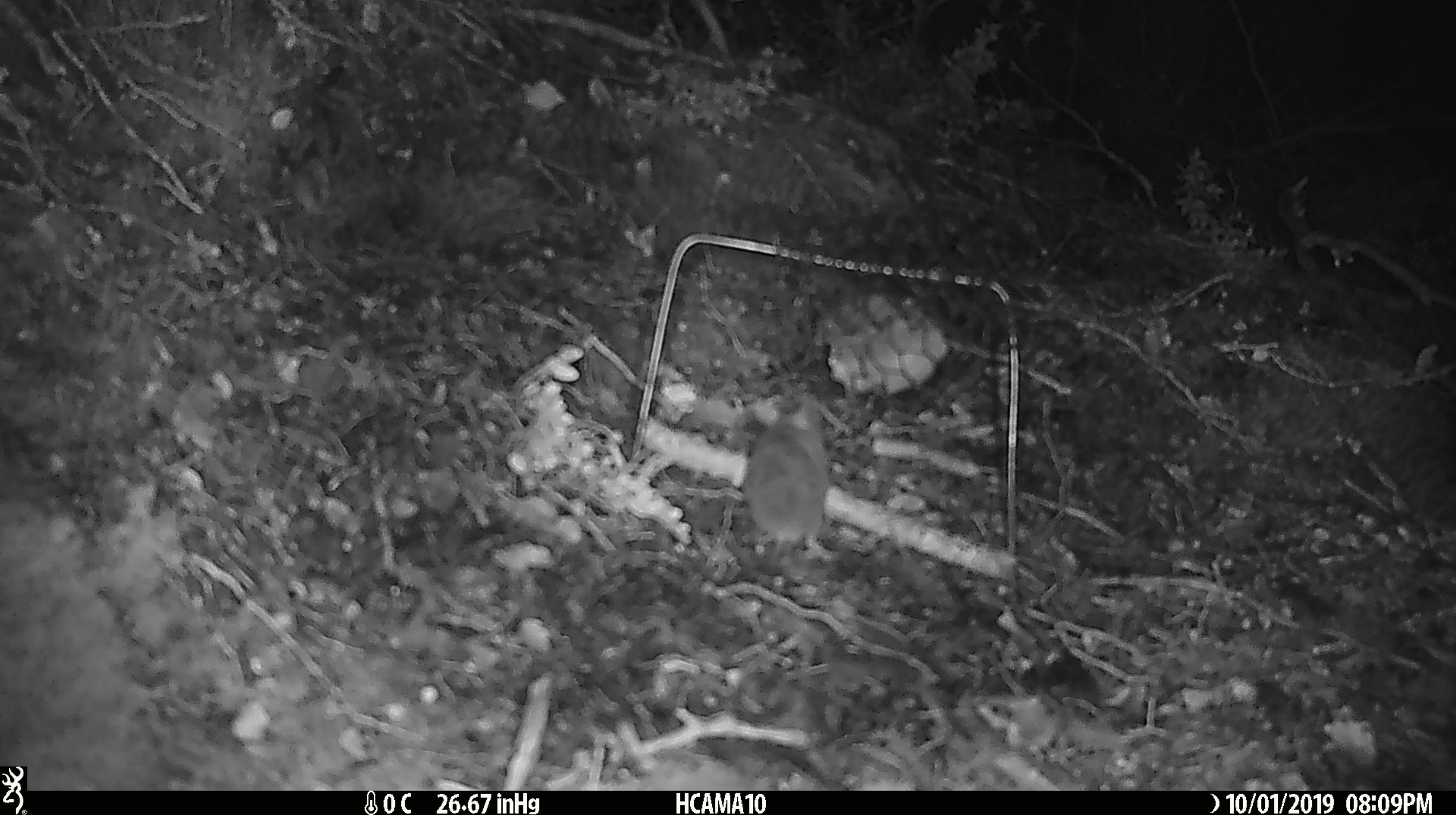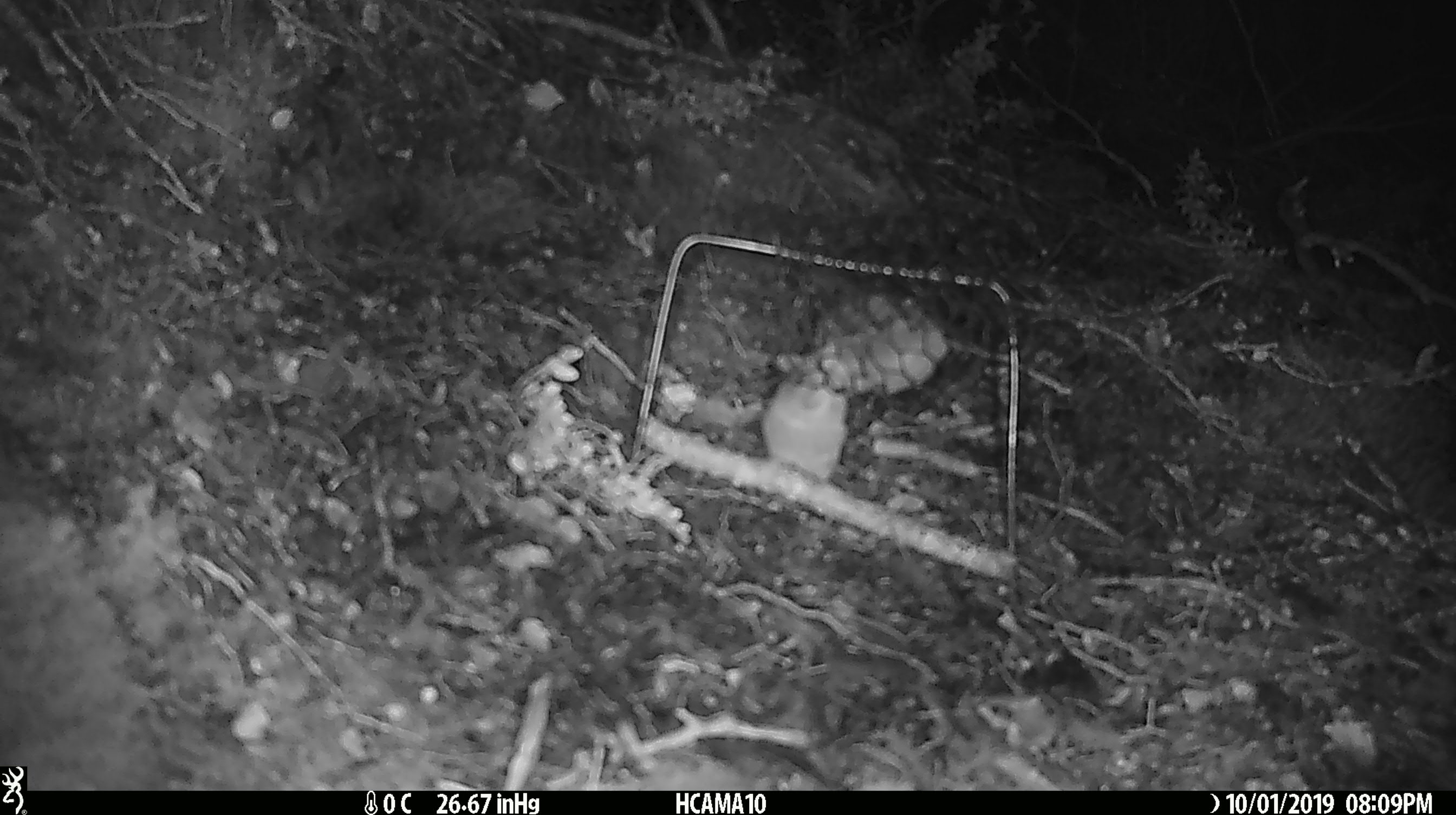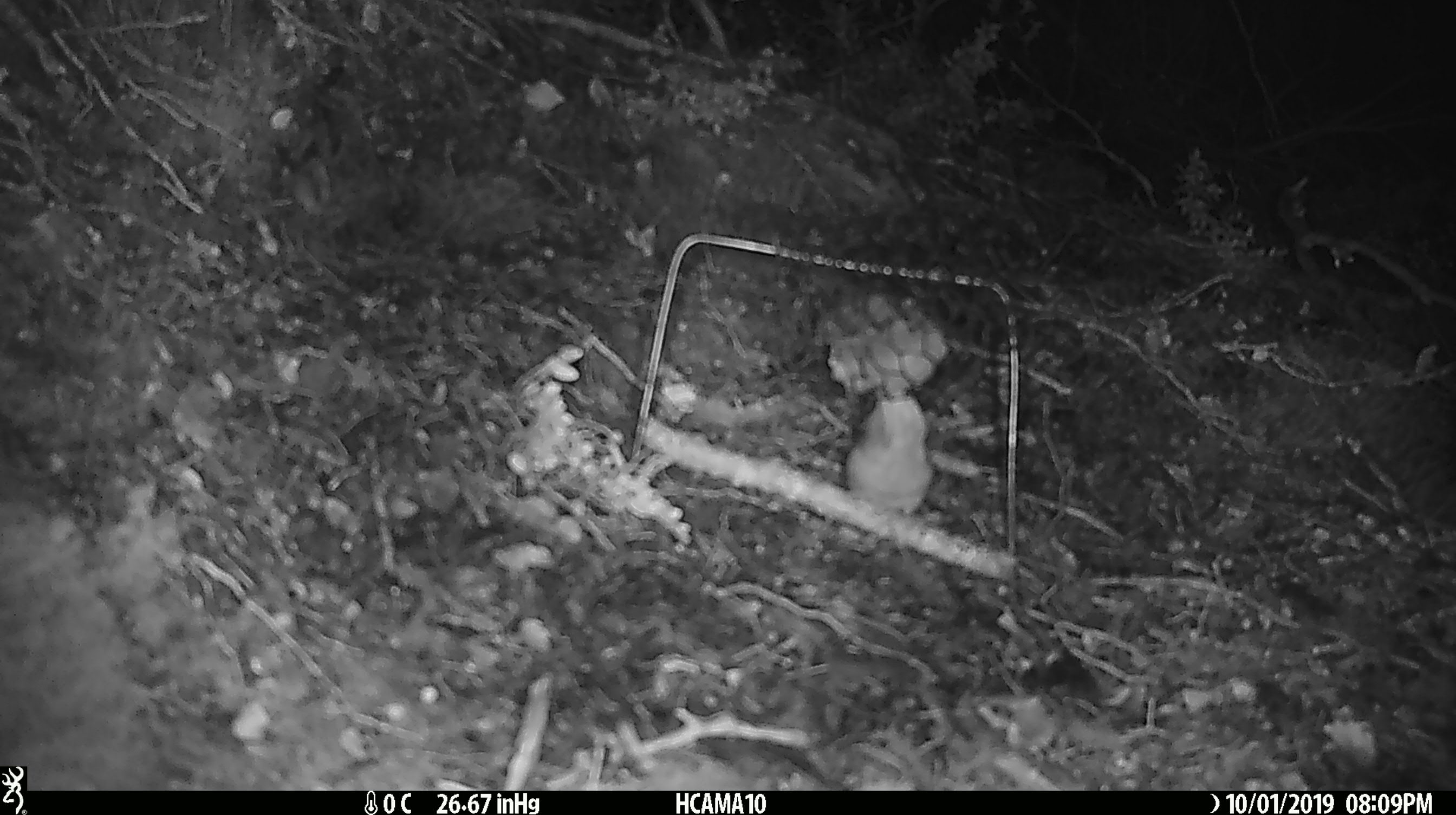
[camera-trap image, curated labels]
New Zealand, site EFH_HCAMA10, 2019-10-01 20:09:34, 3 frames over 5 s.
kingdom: Animalia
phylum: Chordata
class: Mammalia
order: Rodentia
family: Muridae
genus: Mus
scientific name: Mus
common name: mouse